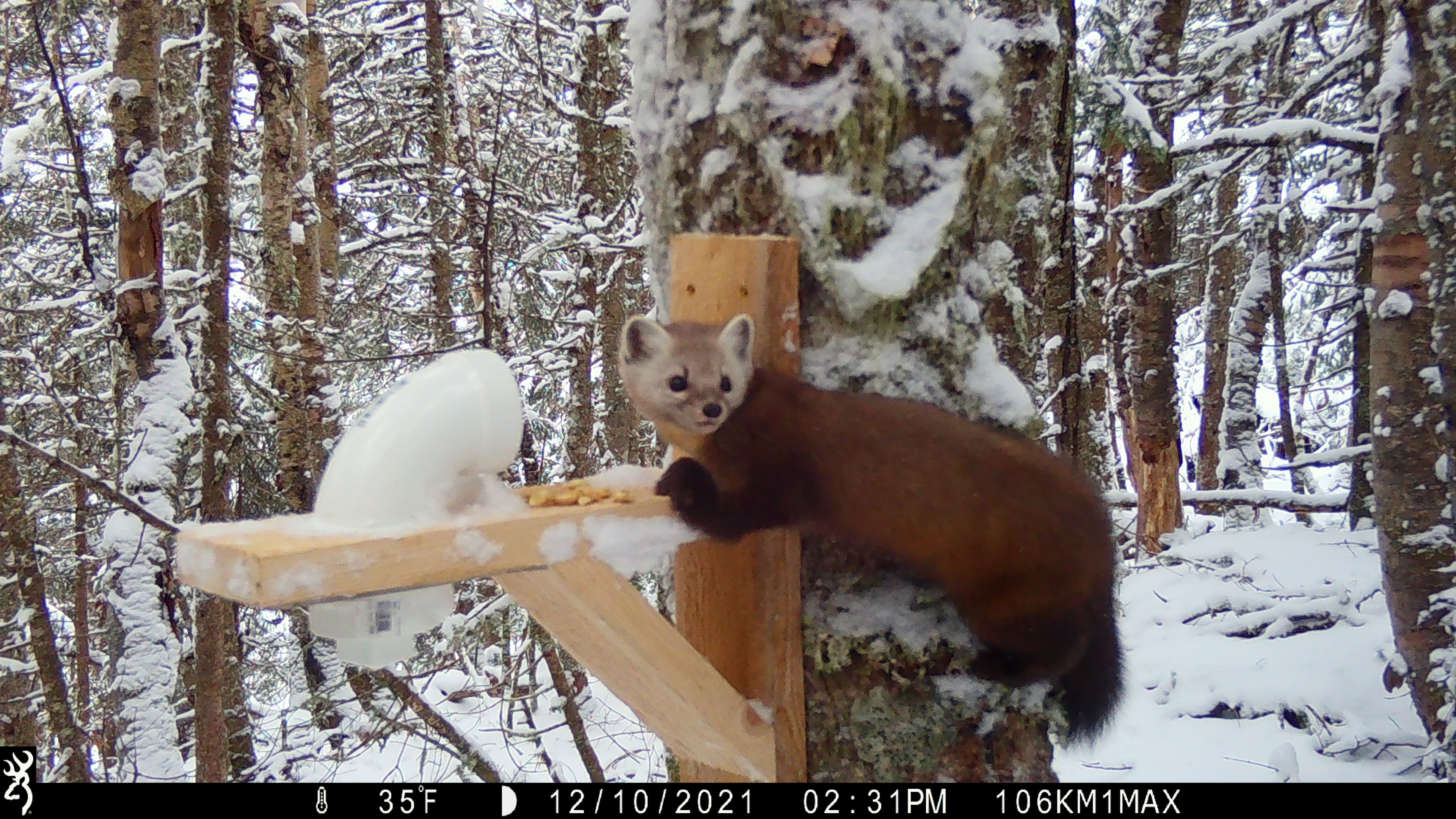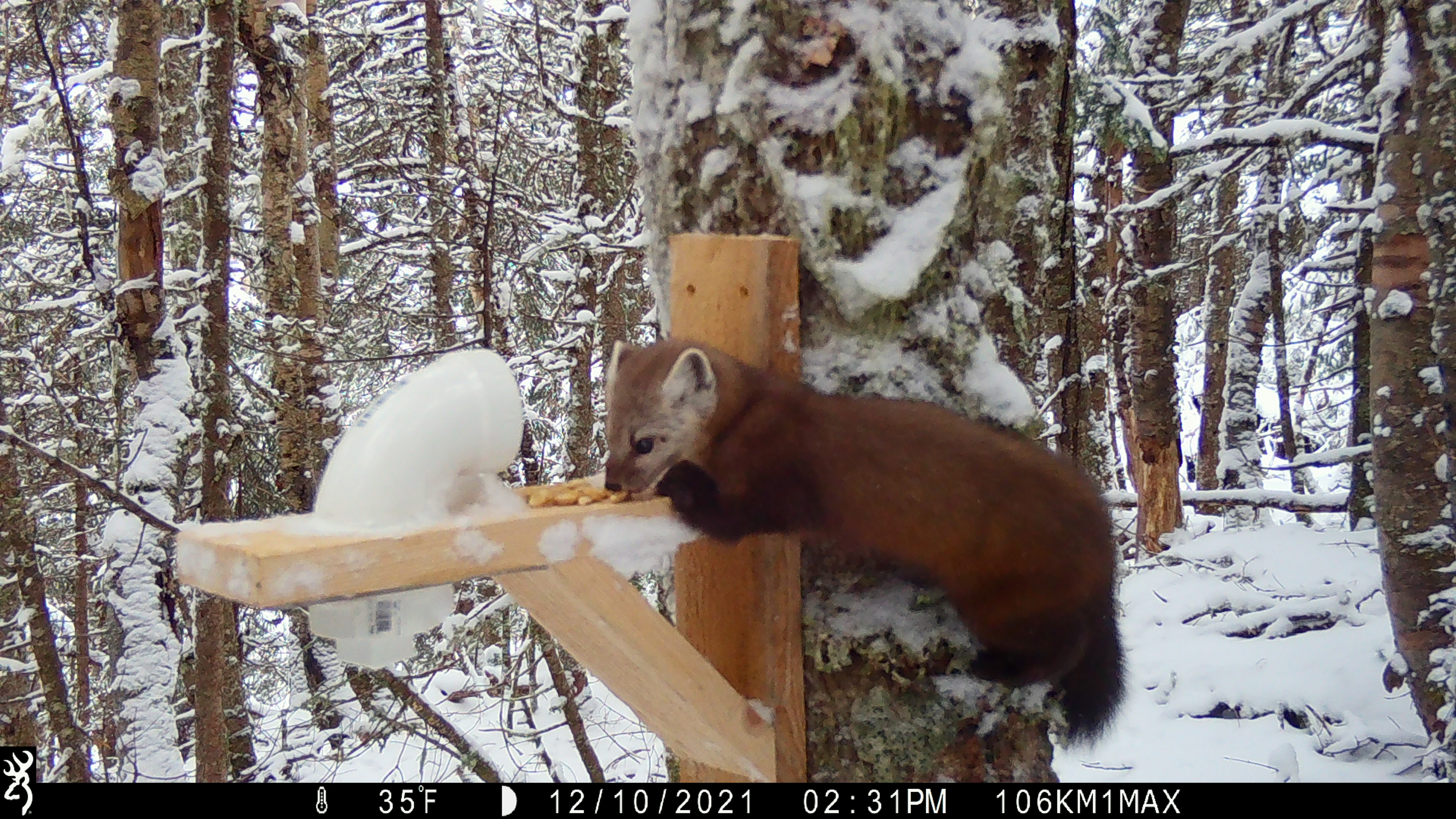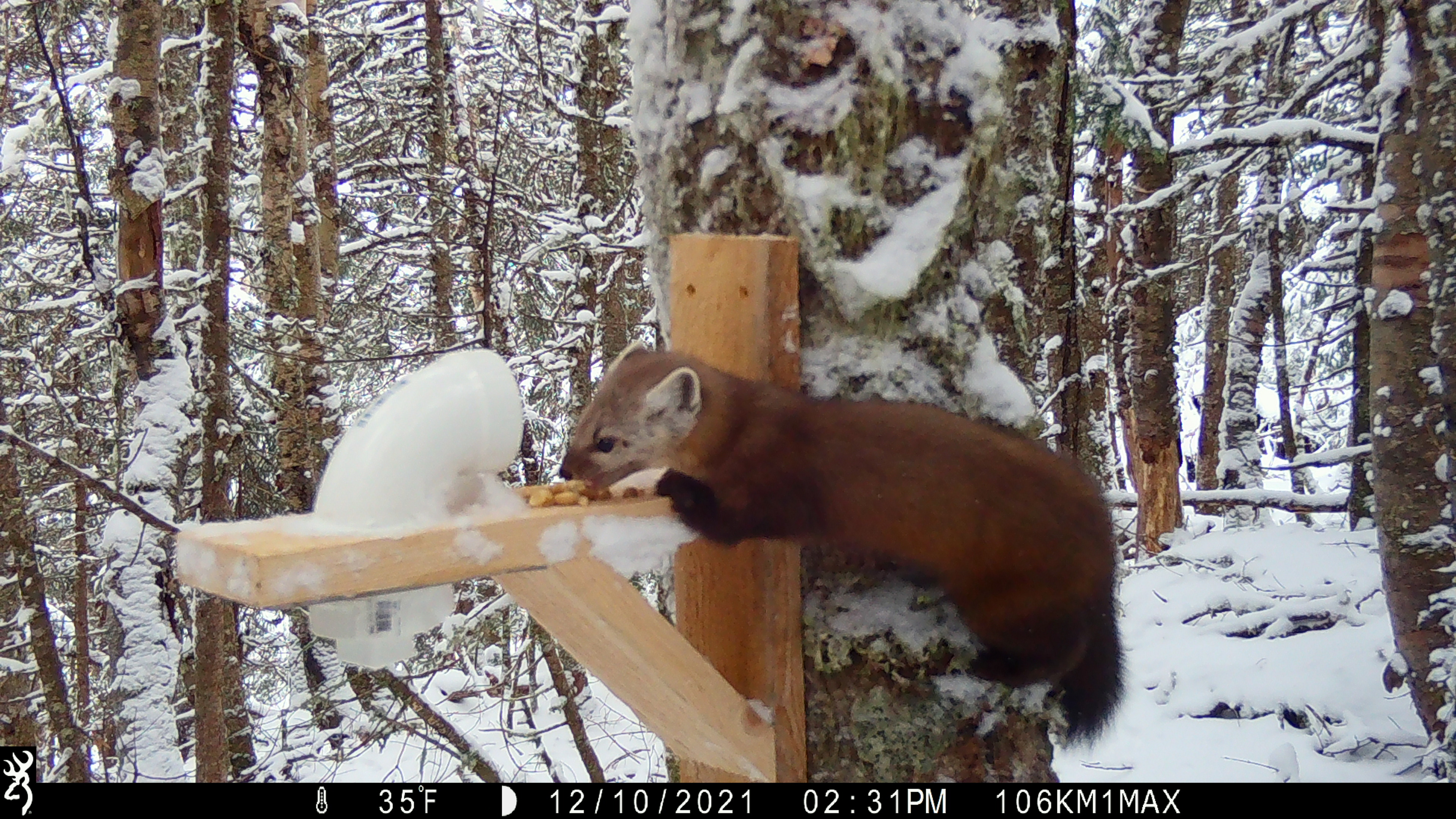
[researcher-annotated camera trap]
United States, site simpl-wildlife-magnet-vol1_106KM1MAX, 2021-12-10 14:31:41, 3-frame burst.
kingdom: Animalia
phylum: Chordata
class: Mammalia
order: Carnivora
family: Mustelidae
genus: Martes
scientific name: Martes americana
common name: american marten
American marten (Martes americana).